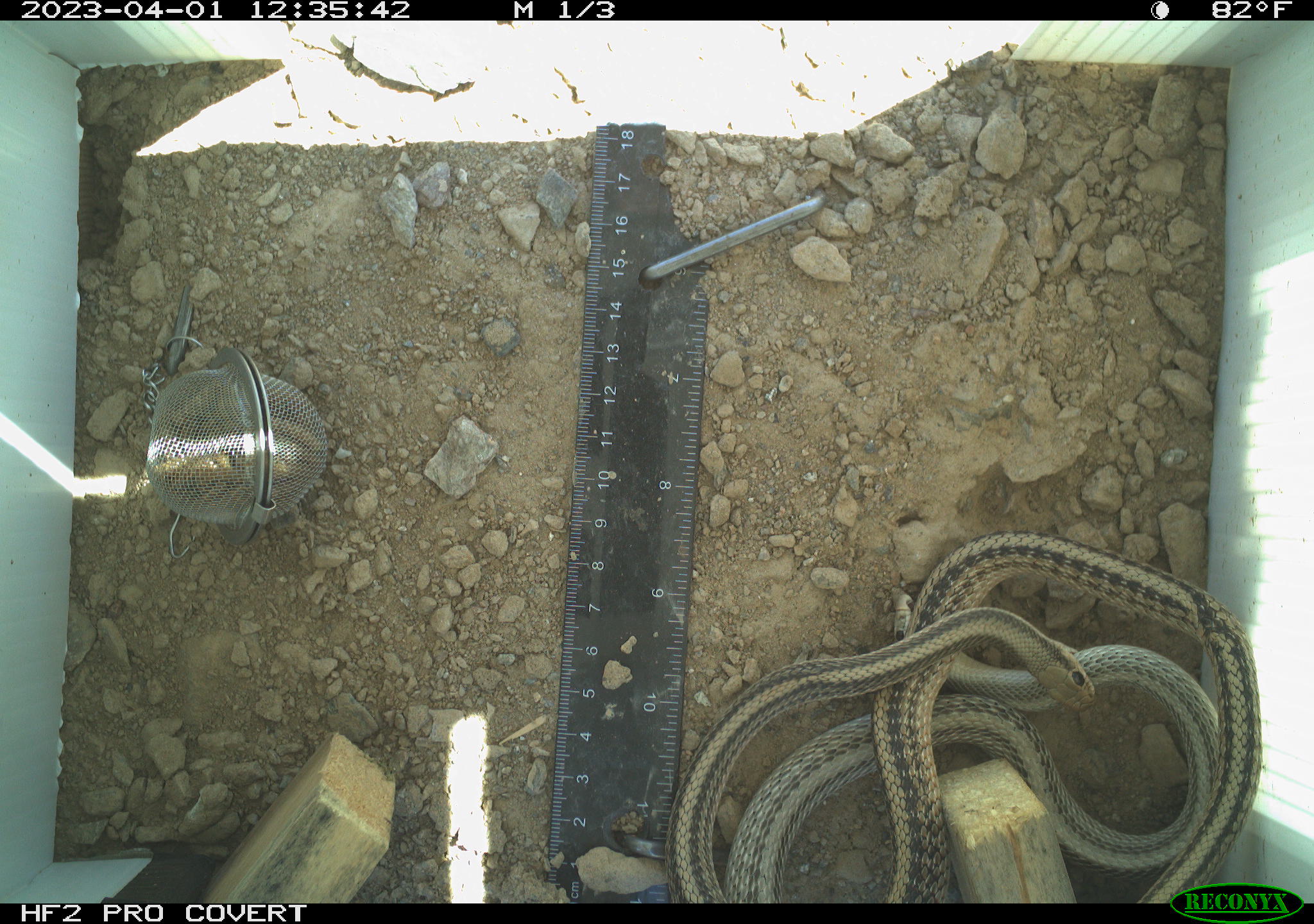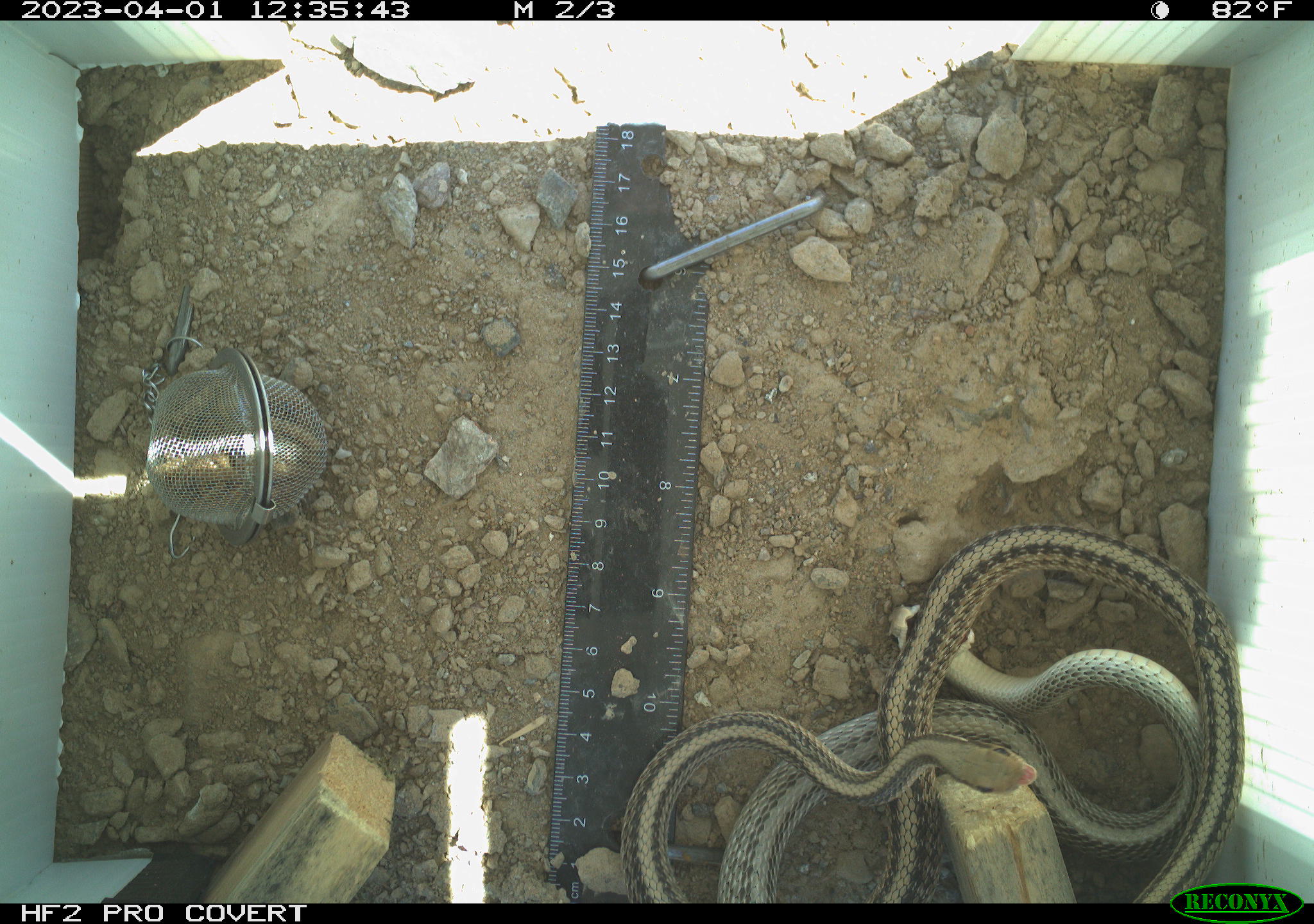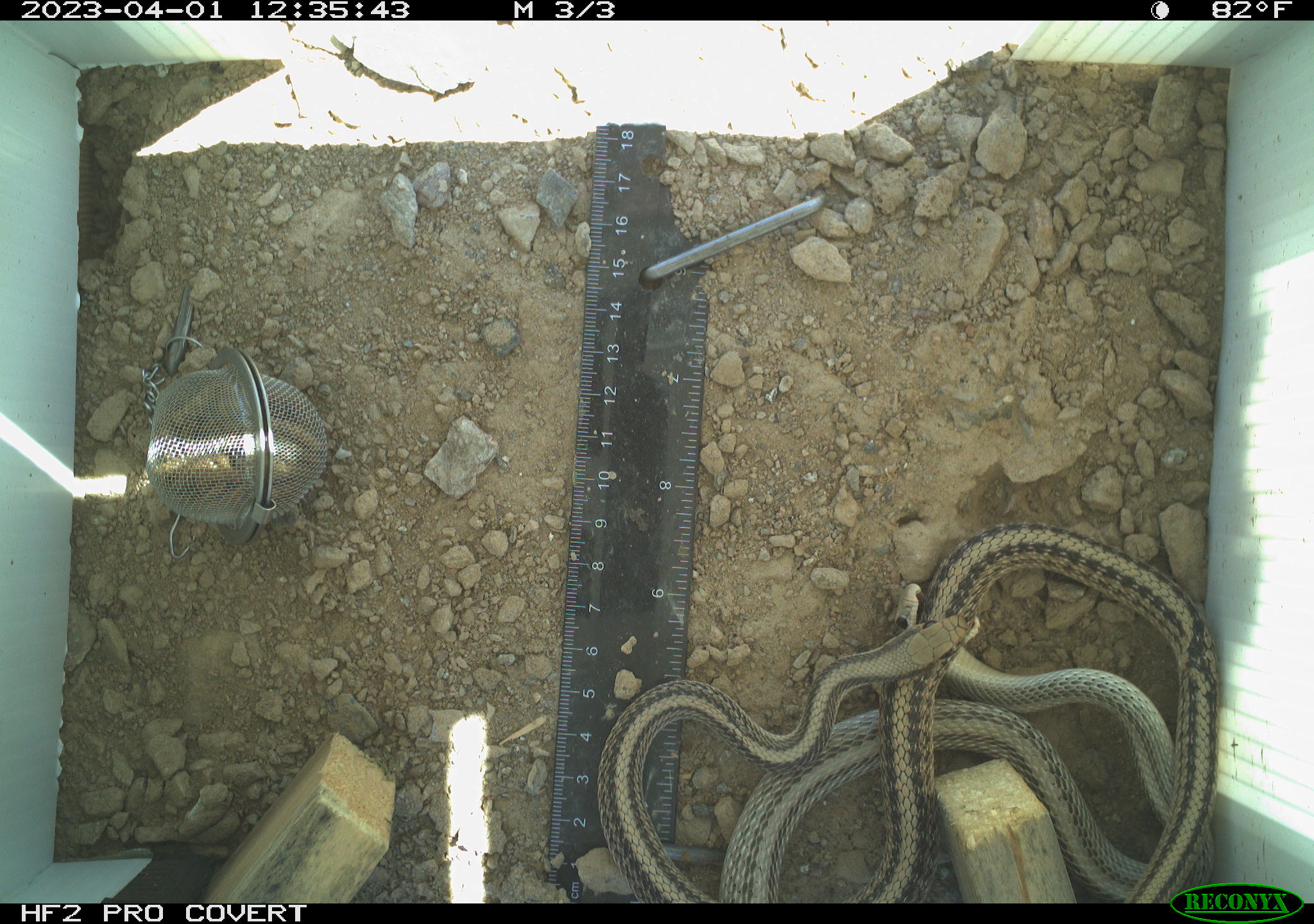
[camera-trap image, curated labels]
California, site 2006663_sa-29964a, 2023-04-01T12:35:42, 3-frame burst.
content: unidentified animal